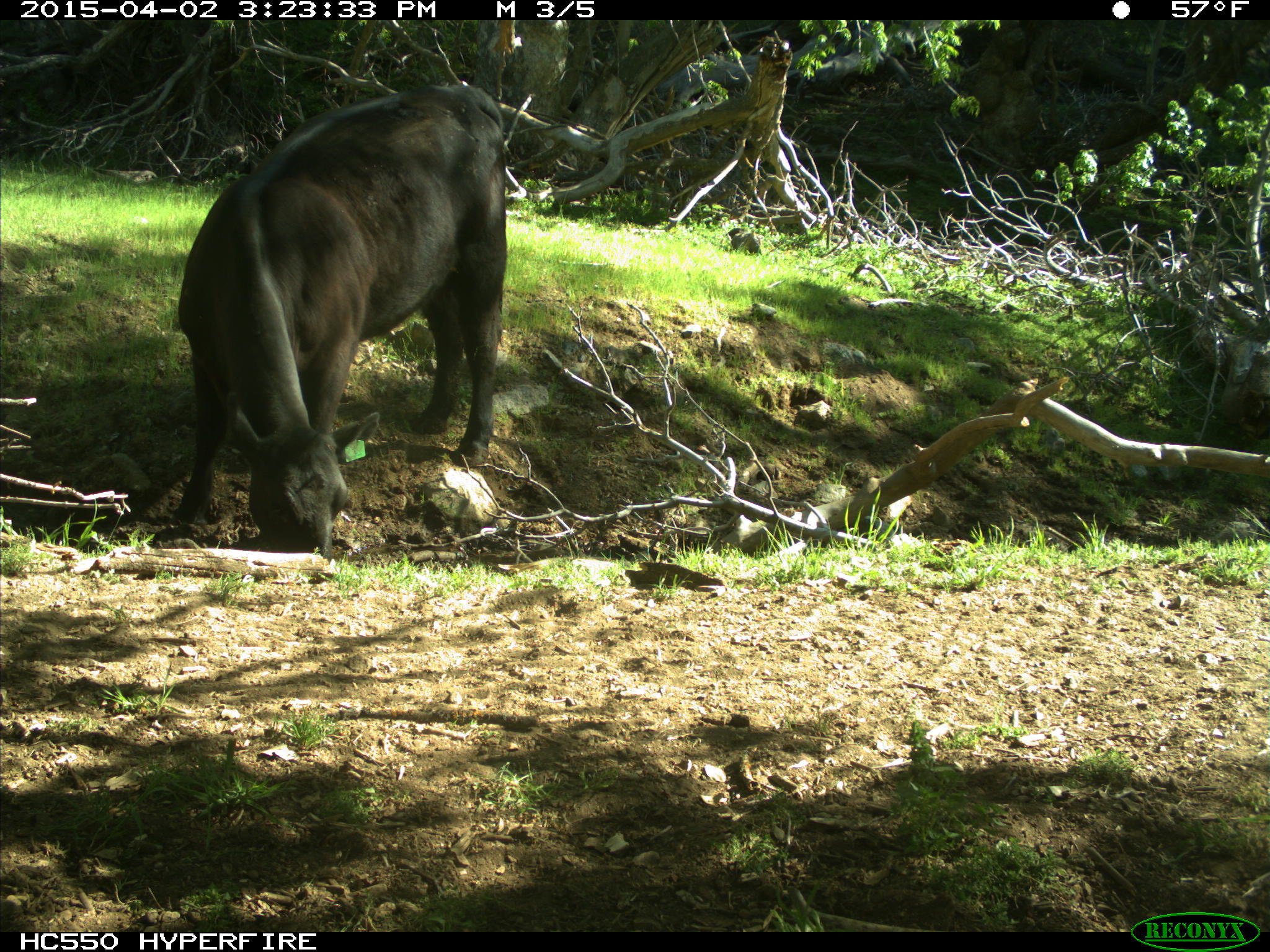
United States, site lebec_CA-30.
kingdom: Animalia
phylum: Chordata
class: Mammalia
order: Artiodactyla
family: Bovidae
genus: Bos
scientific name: Bos taurus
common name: domestic cow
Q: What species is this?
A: Bos taurus (domestic cow).